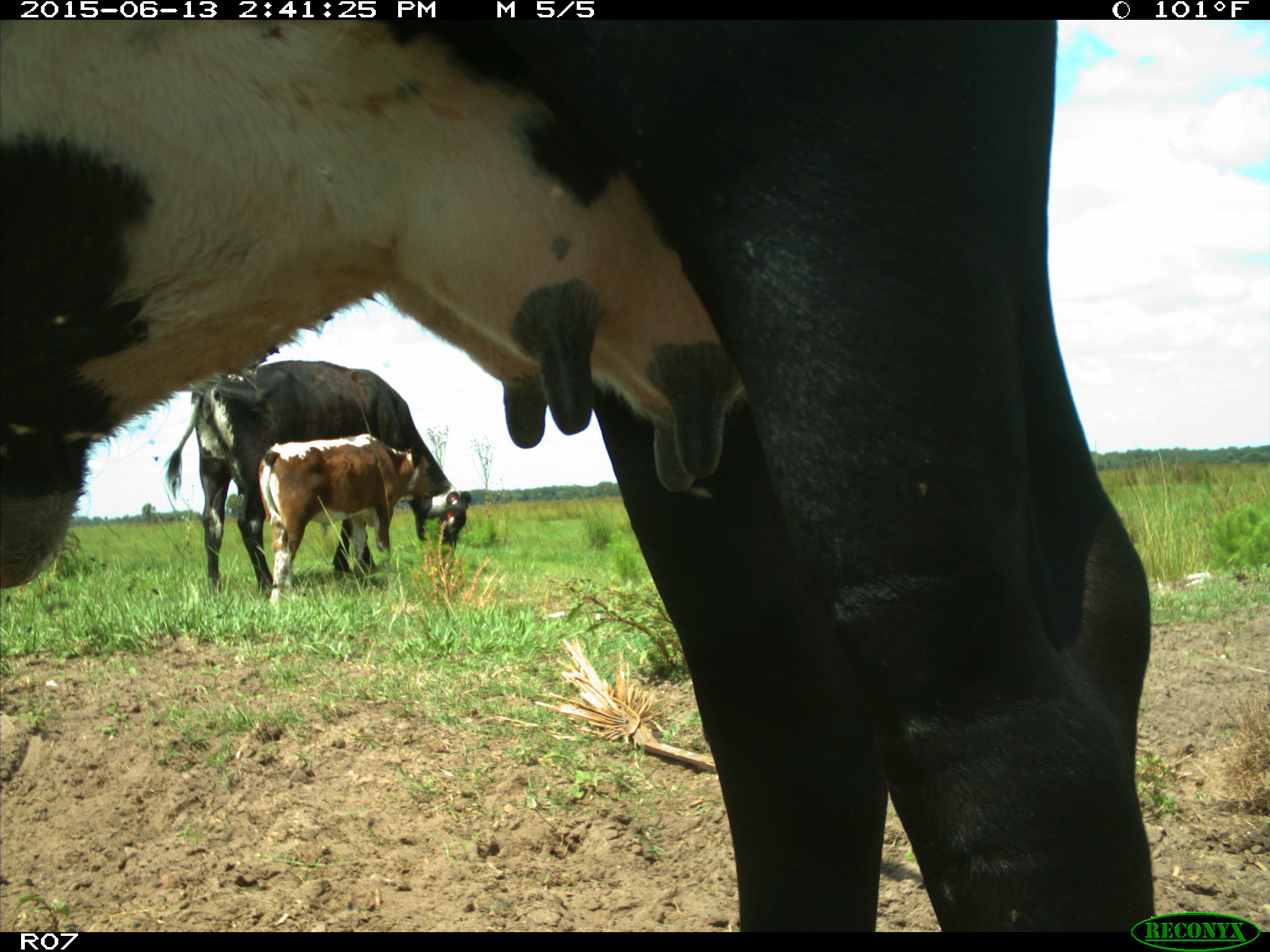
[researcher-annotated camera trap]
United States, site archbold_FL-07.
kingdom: Animalia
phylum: Chordata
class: Mammalia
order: Artiodactyla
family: Bovidae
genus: Bos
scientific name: Bos taurus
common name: domestic cow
Bos taurus (domestic cow).